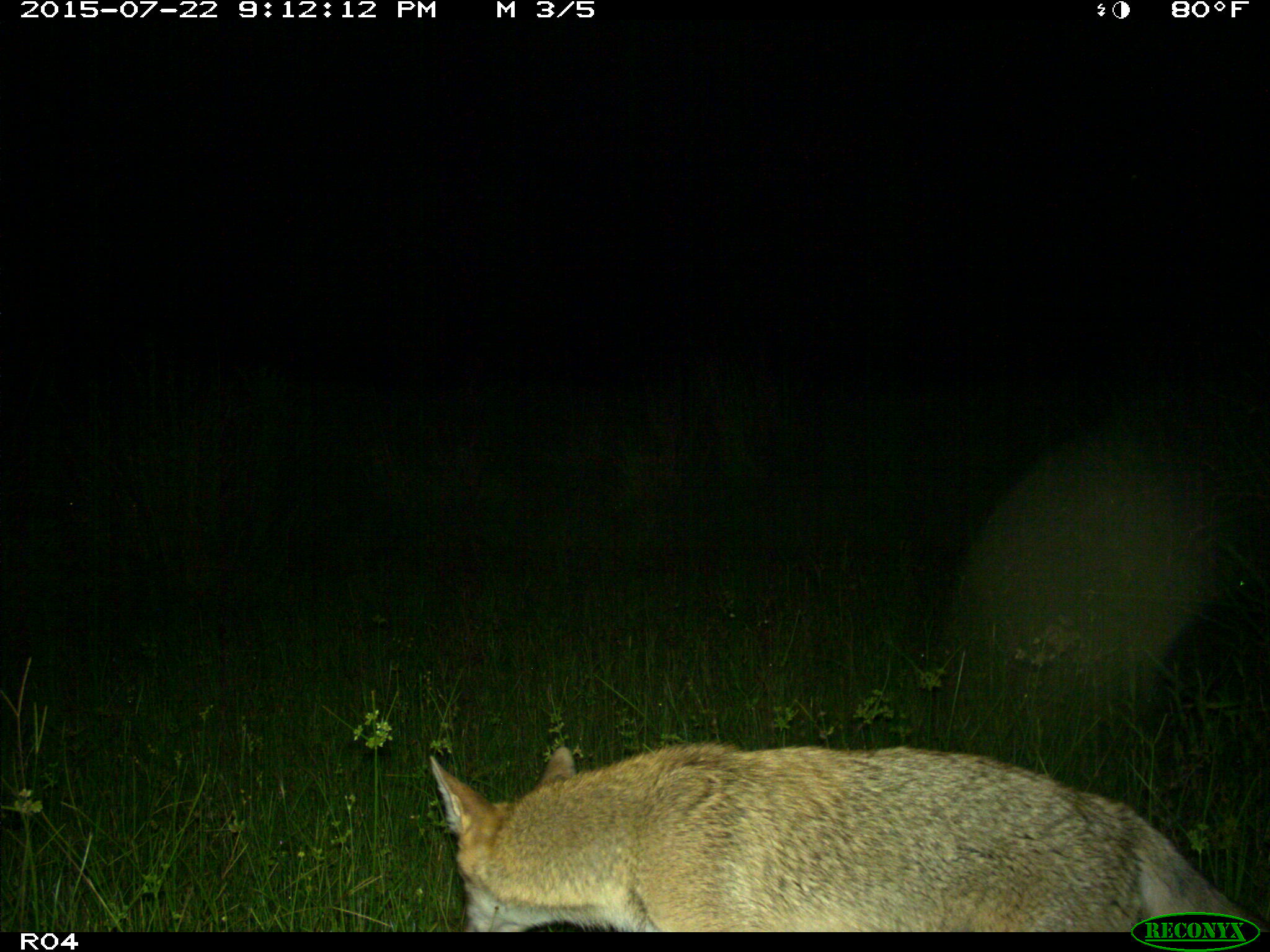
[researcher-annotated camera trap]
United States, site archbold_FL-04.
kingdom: Animalia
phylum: Chordata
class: Mammalia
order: Carnivora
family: Canidae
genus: Canis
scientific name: Canis latrans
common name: coyote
Canis latrans (coyote).